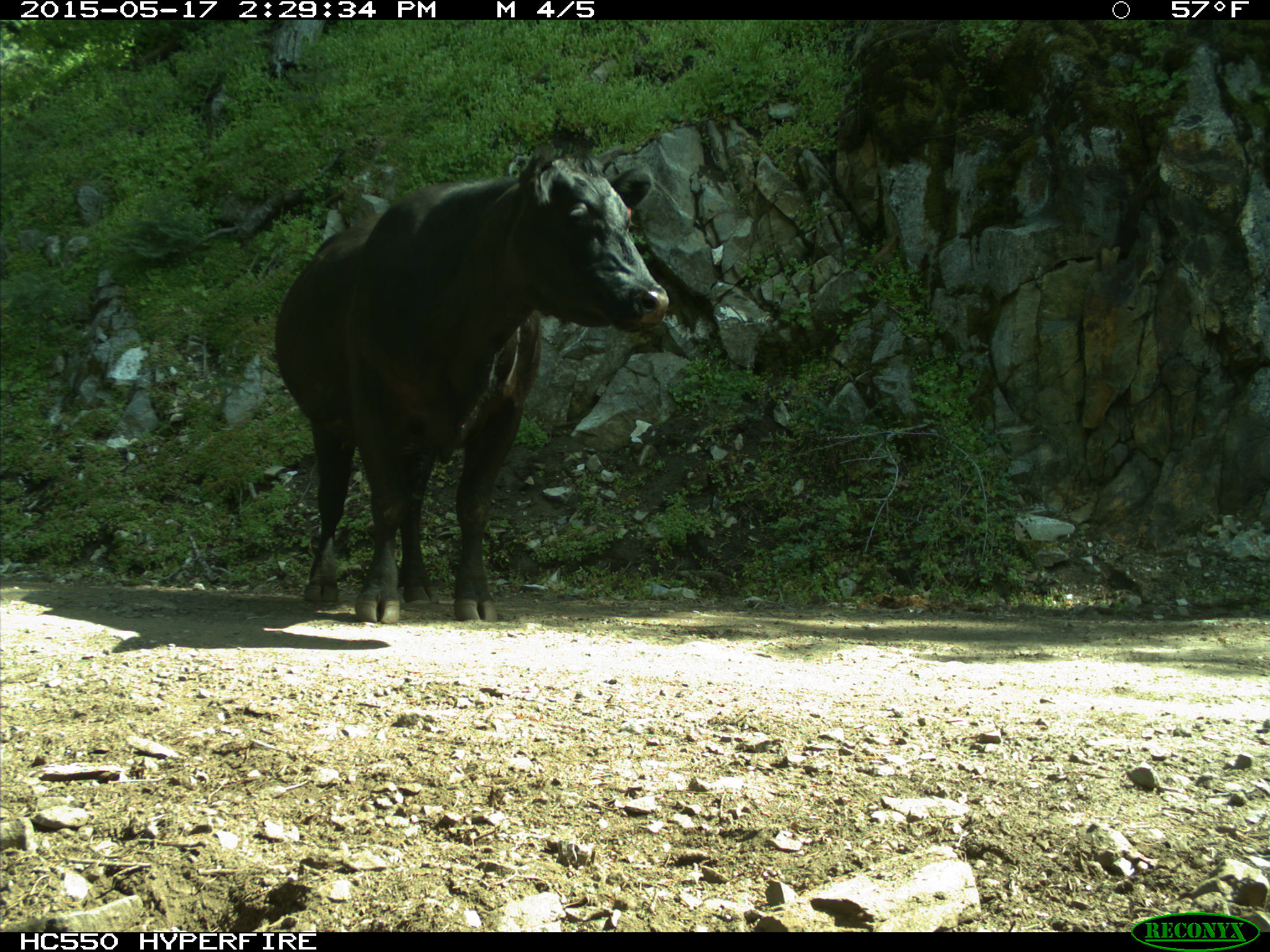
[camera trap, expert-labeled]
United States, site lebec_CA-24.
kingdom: Animalia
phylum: Chordata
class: Mammalia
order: Artiodactyla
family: Bovidae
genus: Bos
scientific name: Bos taurus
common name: domestic cow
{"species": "Bos taurus (domestic cow)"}